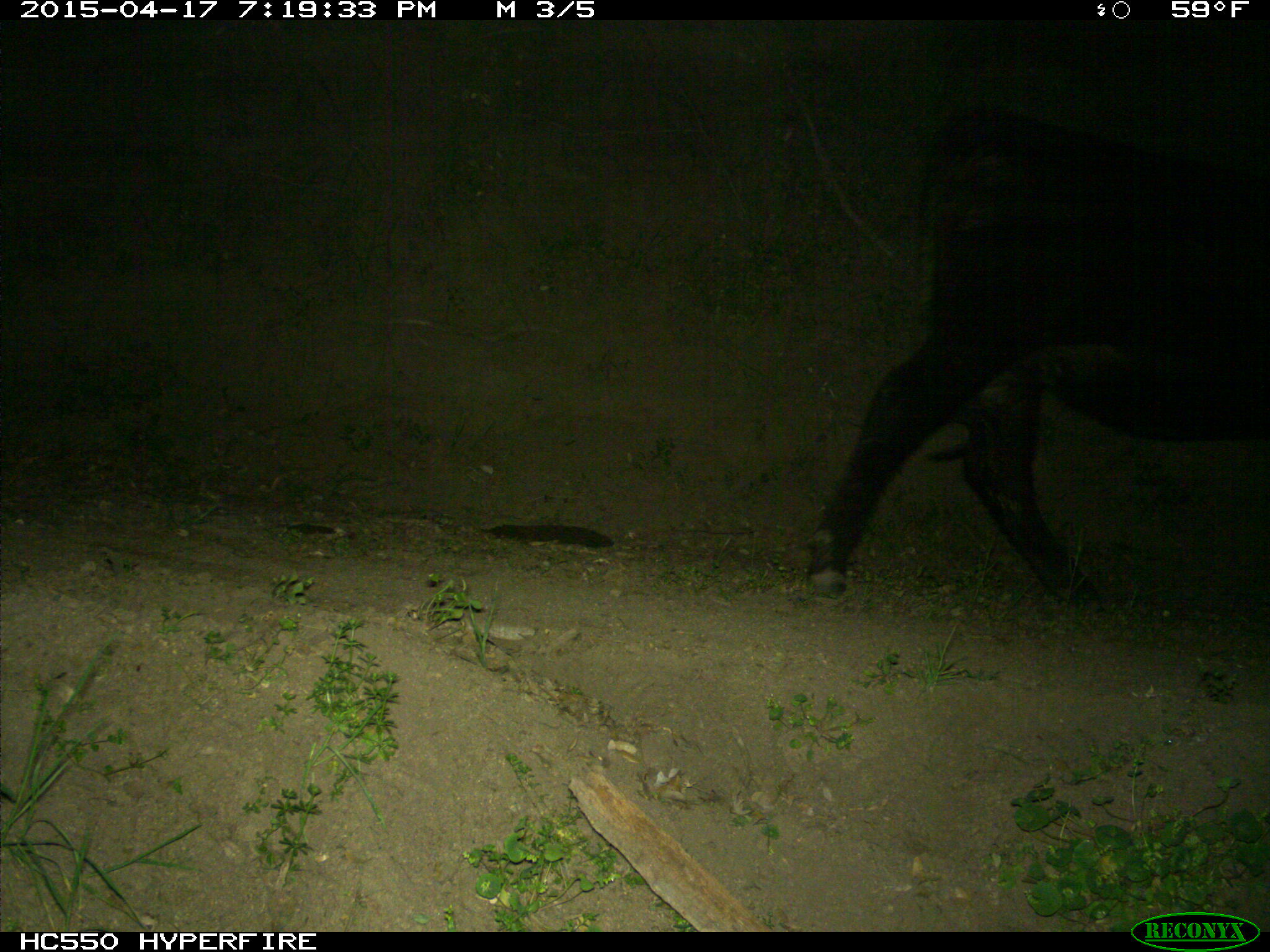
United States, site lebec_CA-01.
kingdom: Animalia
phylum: Chordata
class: Mammalia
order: Artiodactyla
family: Bovidae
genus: Bos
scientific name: Bos taurus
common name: domestic cow